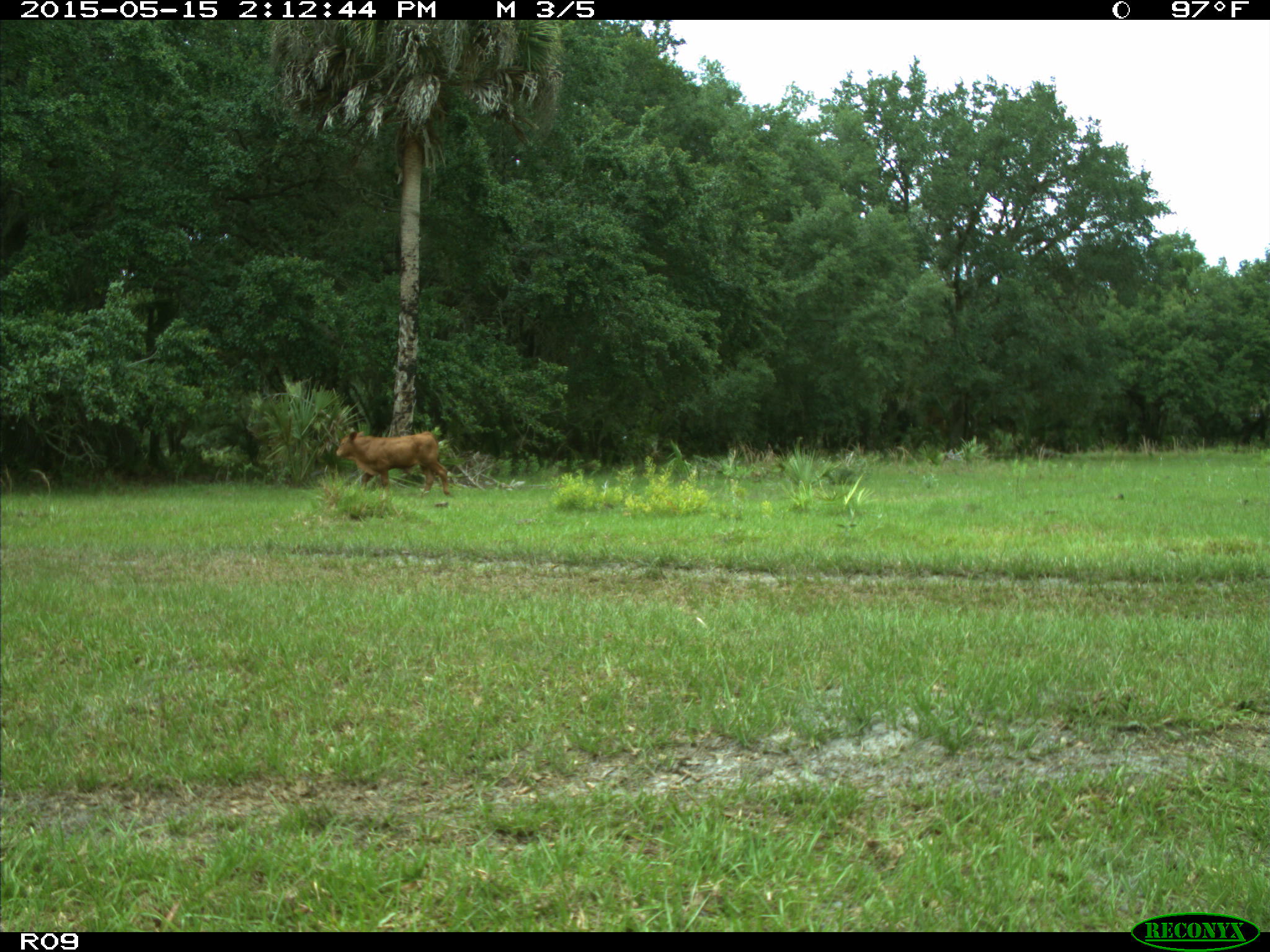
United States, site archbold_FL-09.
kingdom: Animalia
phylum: Chordata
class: Mammalia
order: Artiodactyla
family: Bovidae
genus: Bos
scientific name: Bos taurus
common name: domestic cow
Bos taurus (domestic cow).